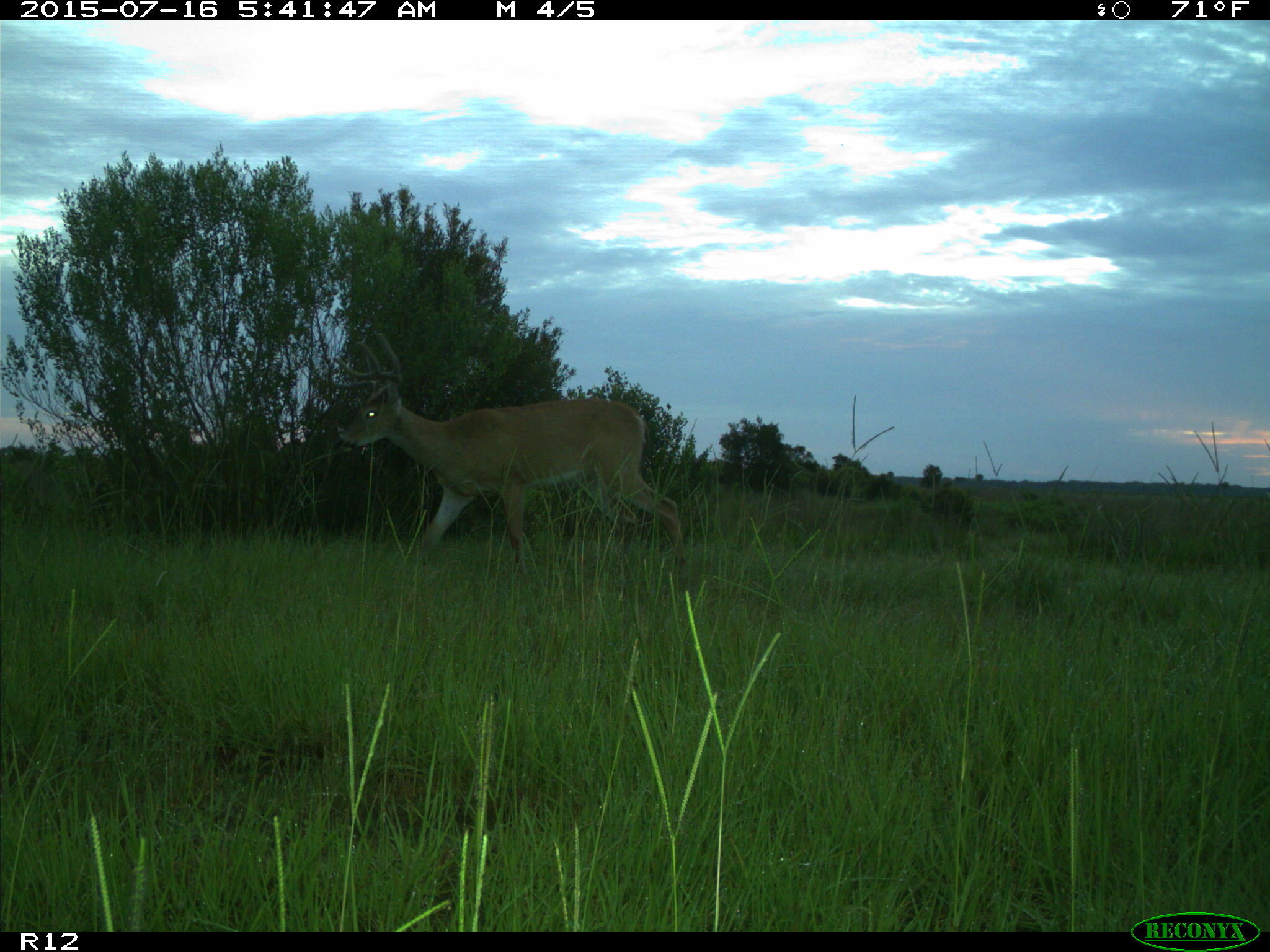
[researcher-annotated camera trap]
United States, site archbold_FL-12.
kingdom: Animalia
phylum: Chordata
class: Mammalia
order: Artiodactyla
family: Cervidae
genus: Odocoileus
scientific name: Odocoileus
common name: deer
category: unidentified deer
Unidentified deer (deer) (Odocoileus).